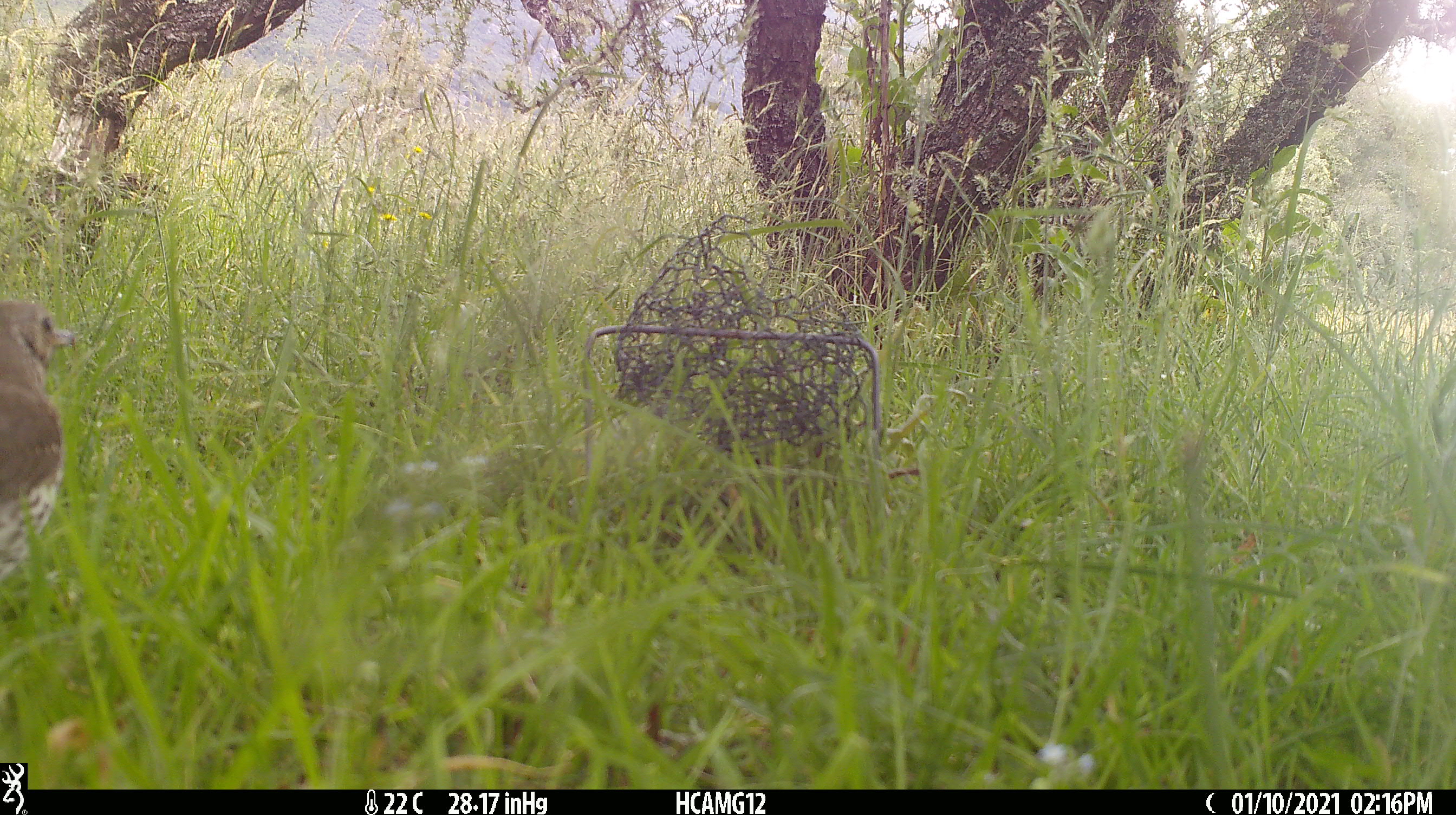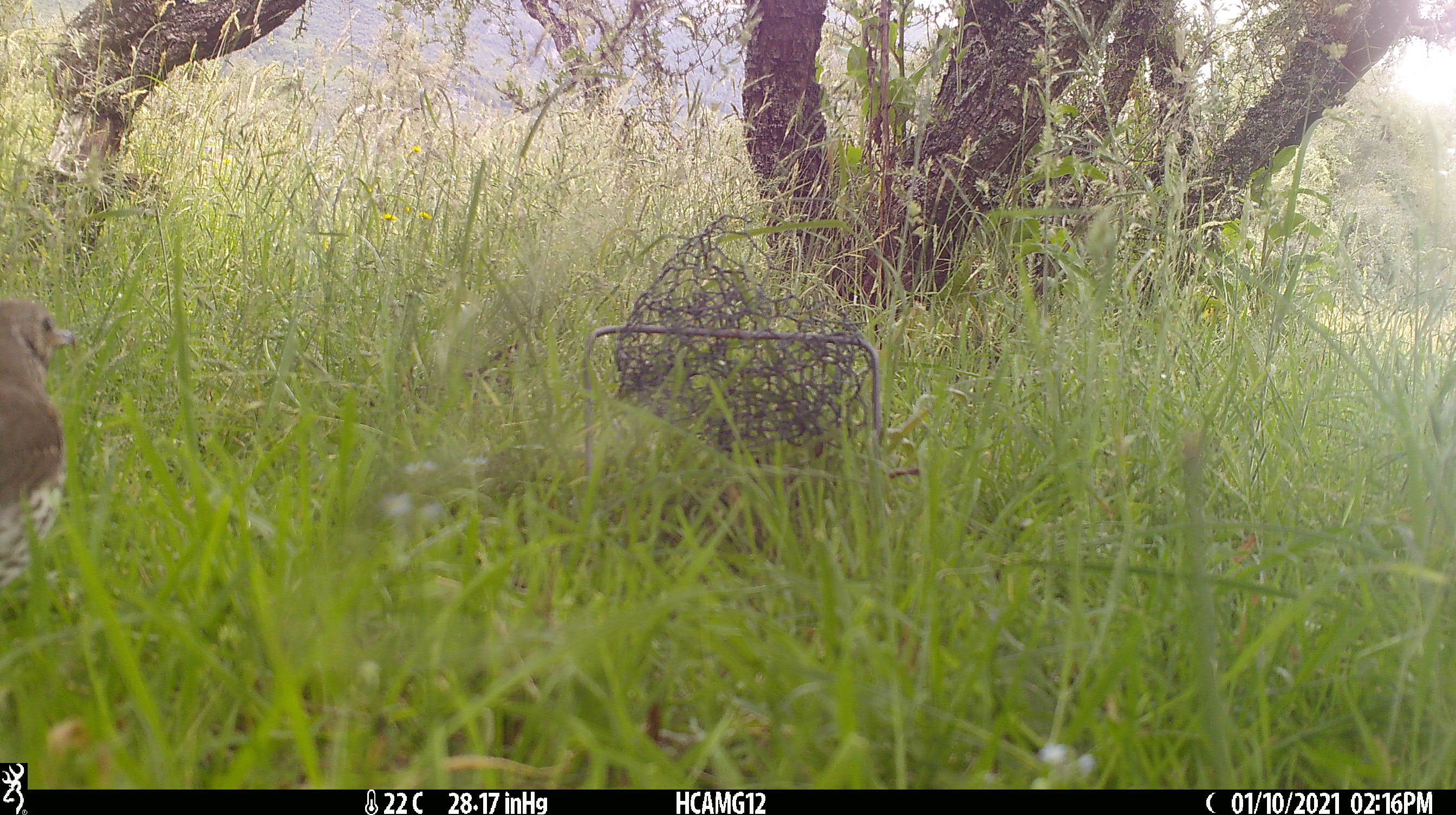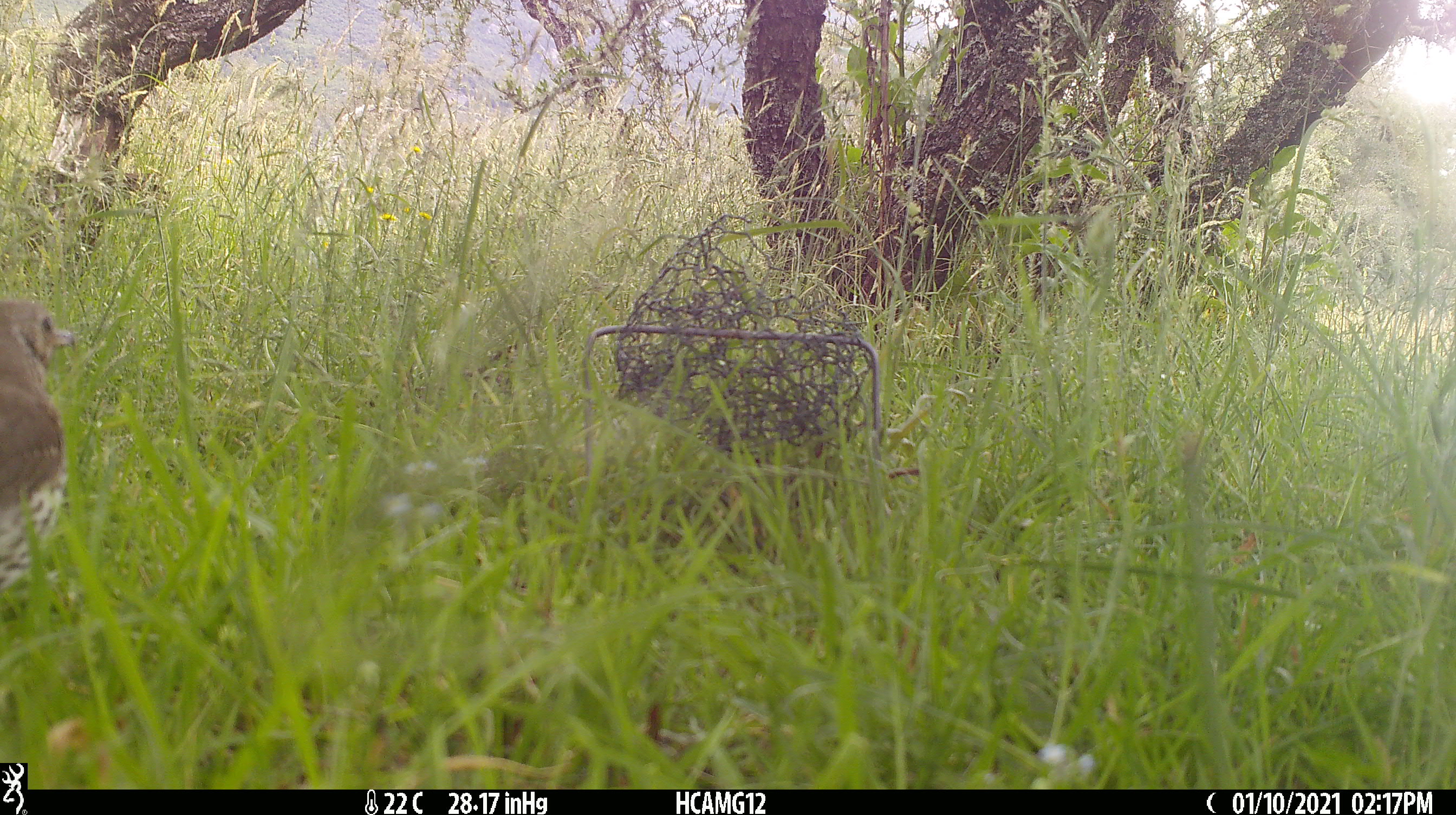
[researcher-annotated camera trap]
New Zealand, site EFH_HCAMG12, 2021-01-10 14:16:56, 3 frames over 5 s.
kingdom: Animalia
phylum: Chordata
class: Aves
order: Passeriformes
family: Turdidae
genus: Turdus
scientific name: Turdus philomelos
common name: song thrush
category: thrush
Thrush (song thrush) (Turdus philomelos).